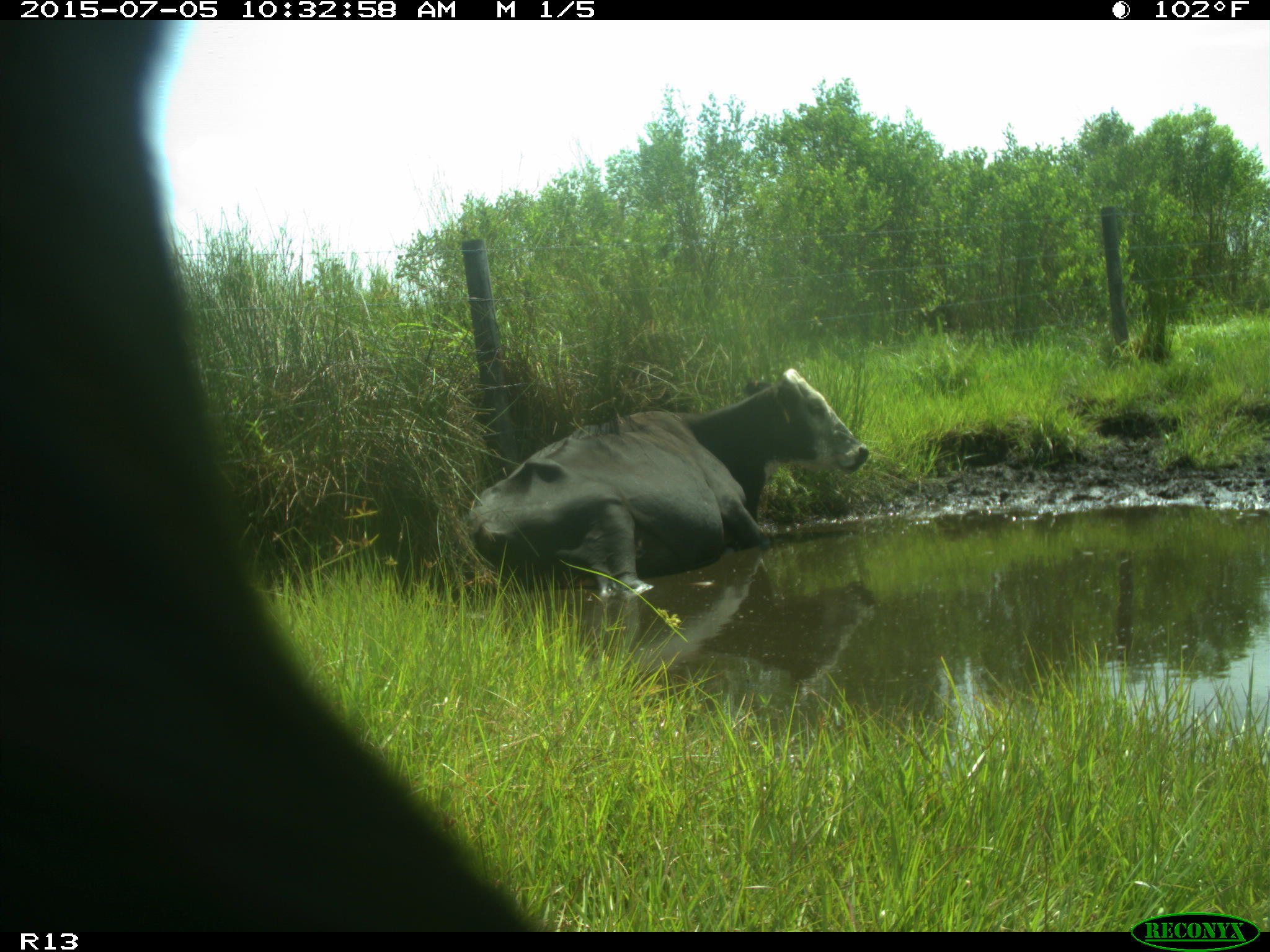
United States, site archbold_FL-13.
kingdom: Animalia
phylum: Chordata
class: Mammalia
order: Artiodactyla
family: Bovidae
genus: Bos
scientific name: Bos taurus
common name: domestic cow